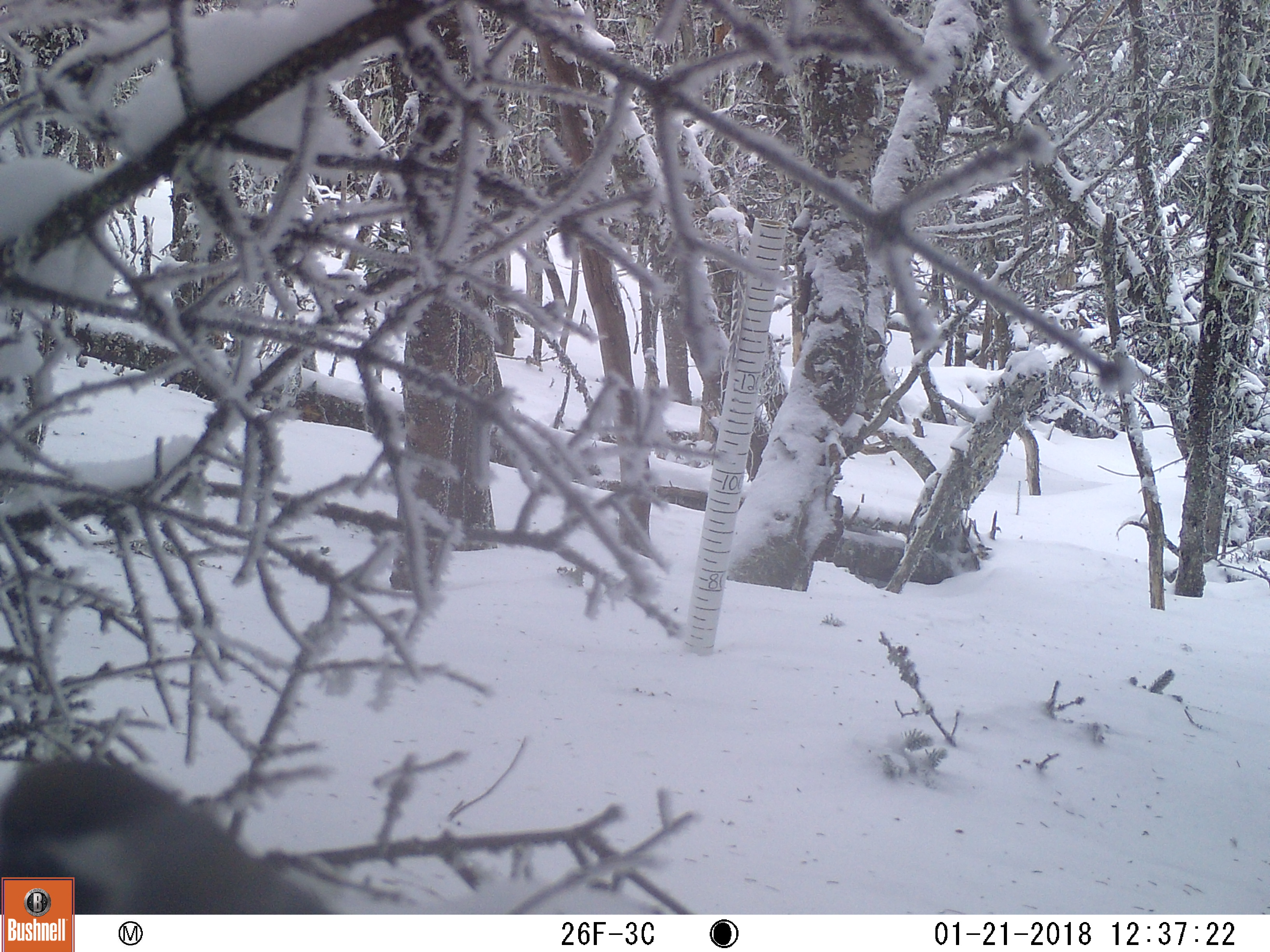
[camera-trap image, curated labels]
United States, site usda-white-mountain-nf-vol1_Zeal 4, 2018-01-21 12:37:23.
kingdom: Animalia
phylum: Chordata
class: Aves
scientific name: Aves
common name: bird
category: bird sp.